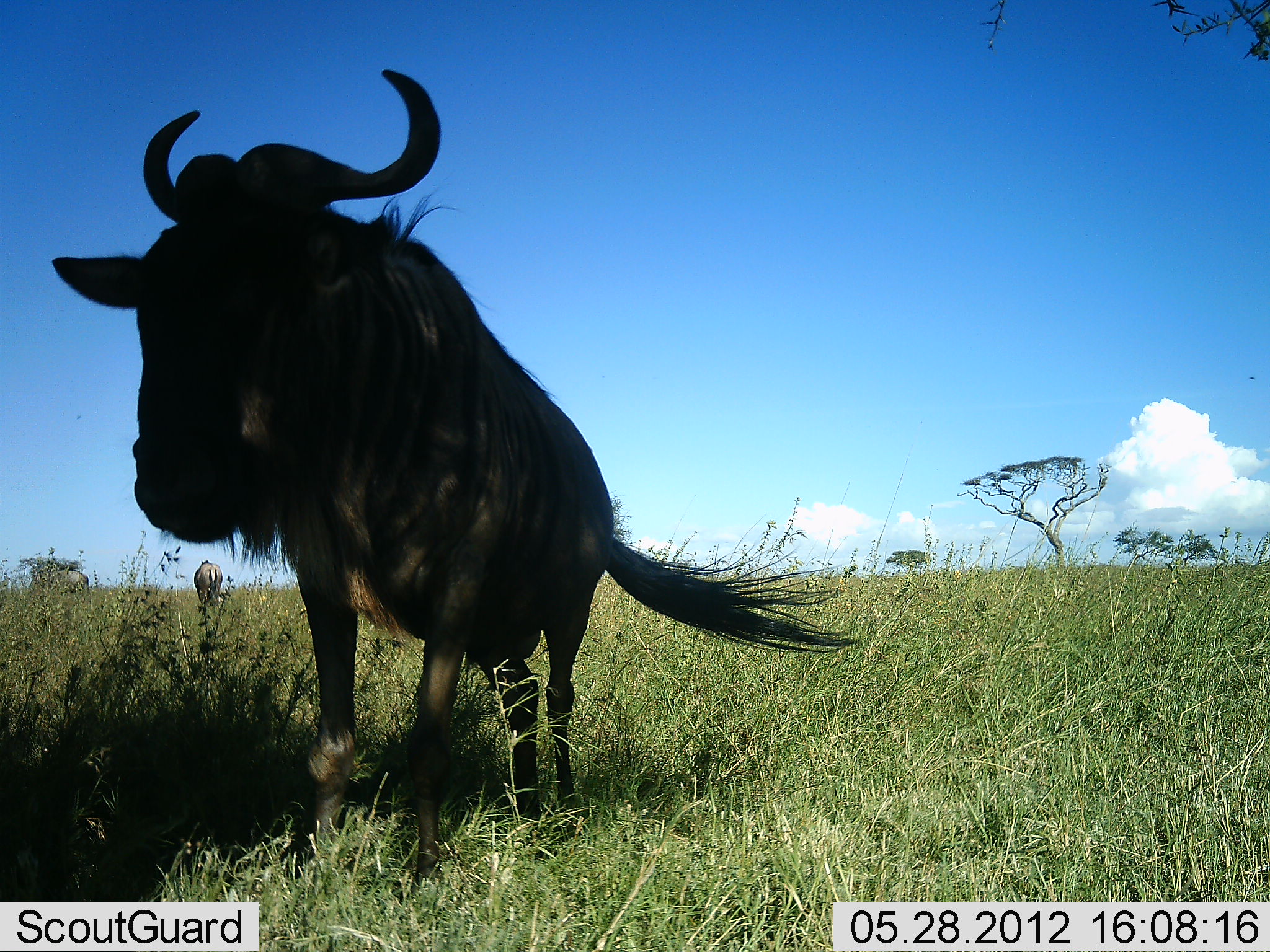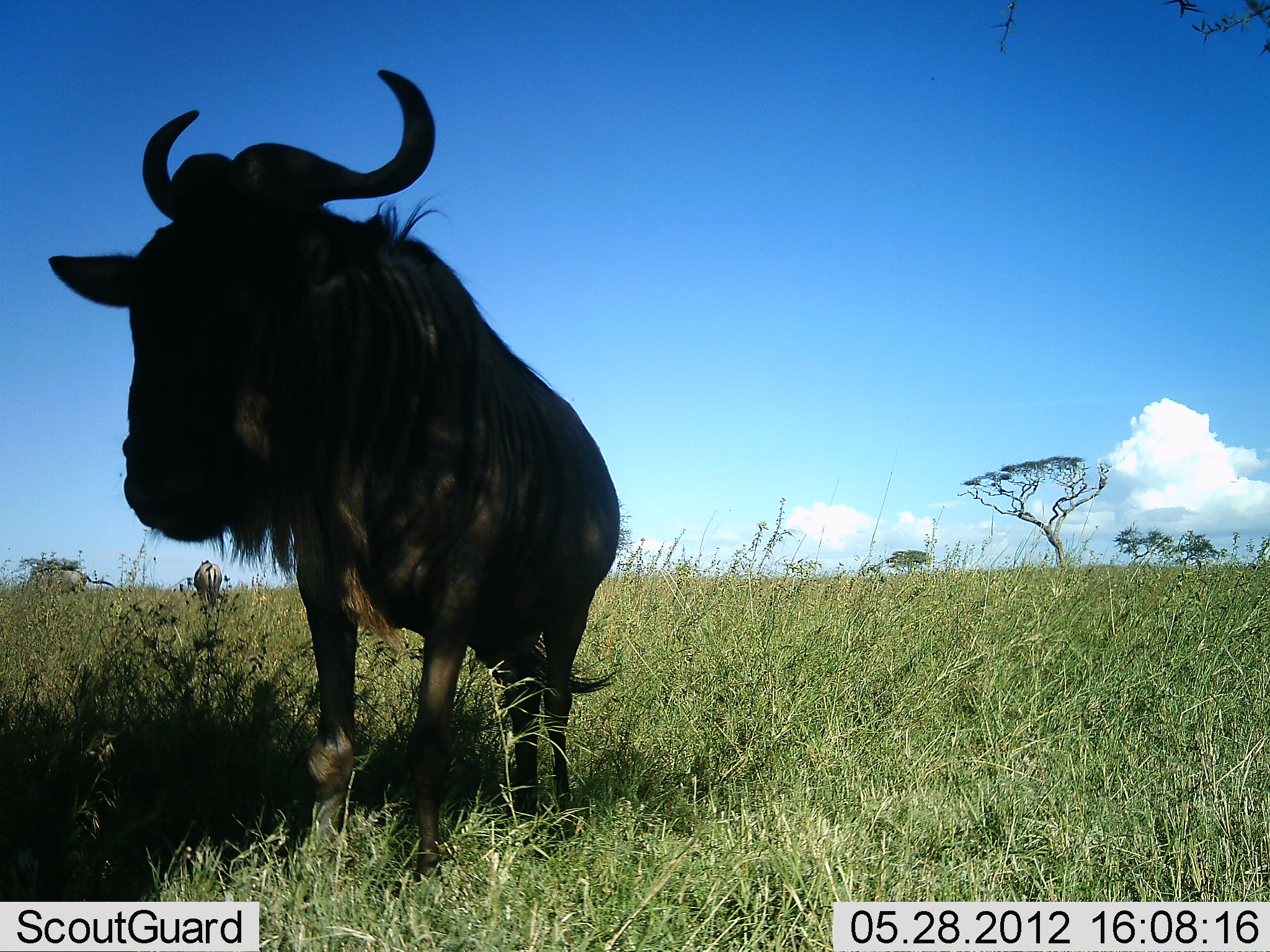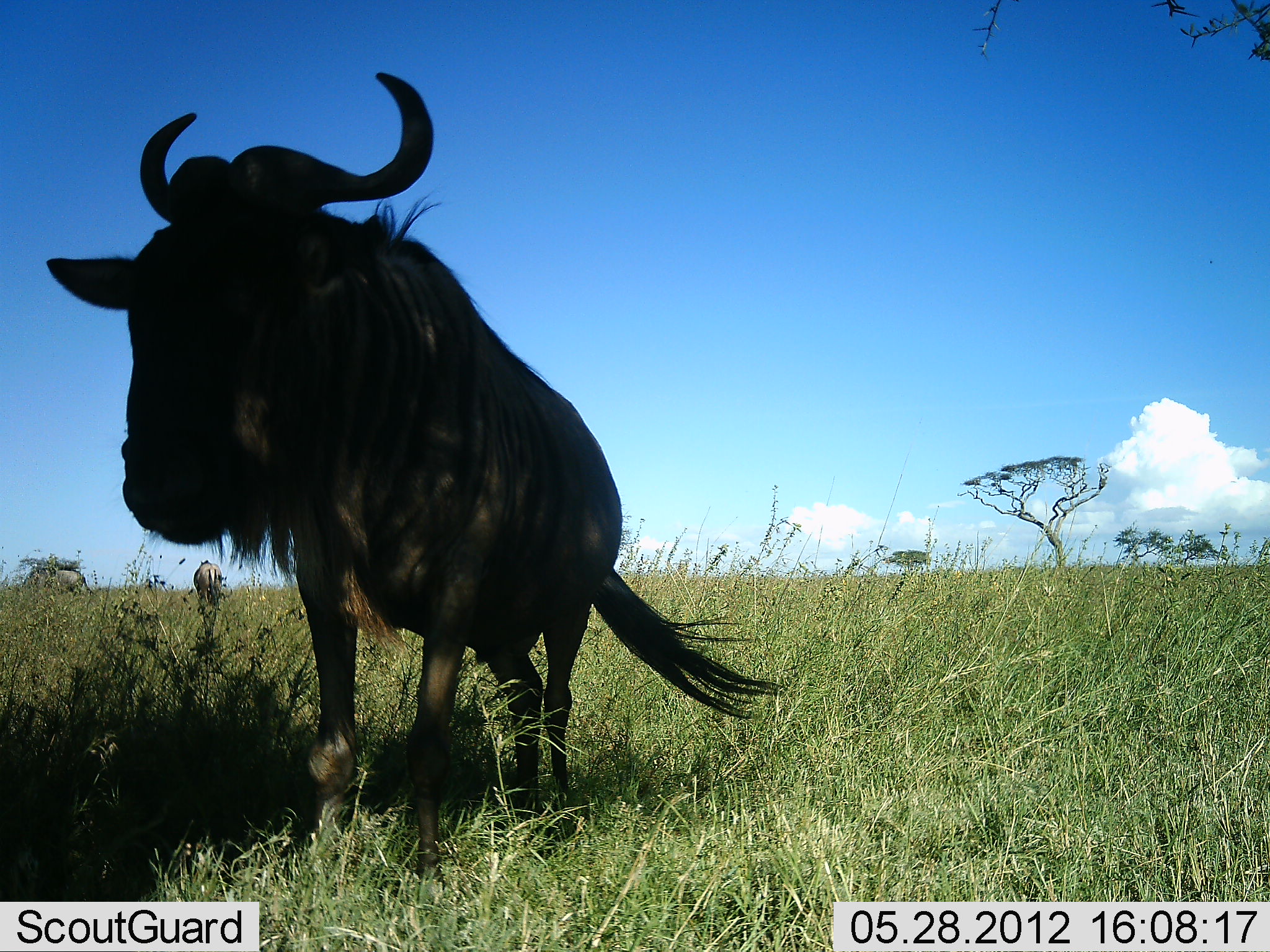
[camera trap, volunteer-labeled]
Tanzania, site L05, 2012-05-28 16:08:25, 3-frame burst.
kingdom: Animalia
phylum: Chordata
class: Mammalia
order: Artiodactyla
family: Bovidae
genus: Connochaetes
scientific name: Connochaetes taurinus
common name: blue wildebeest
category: wildebeest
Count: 1.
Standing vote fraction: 100%.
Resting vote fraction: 0%.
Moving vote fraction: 0%.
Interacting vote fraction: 0%.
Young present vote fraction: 0%.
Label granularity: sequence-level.